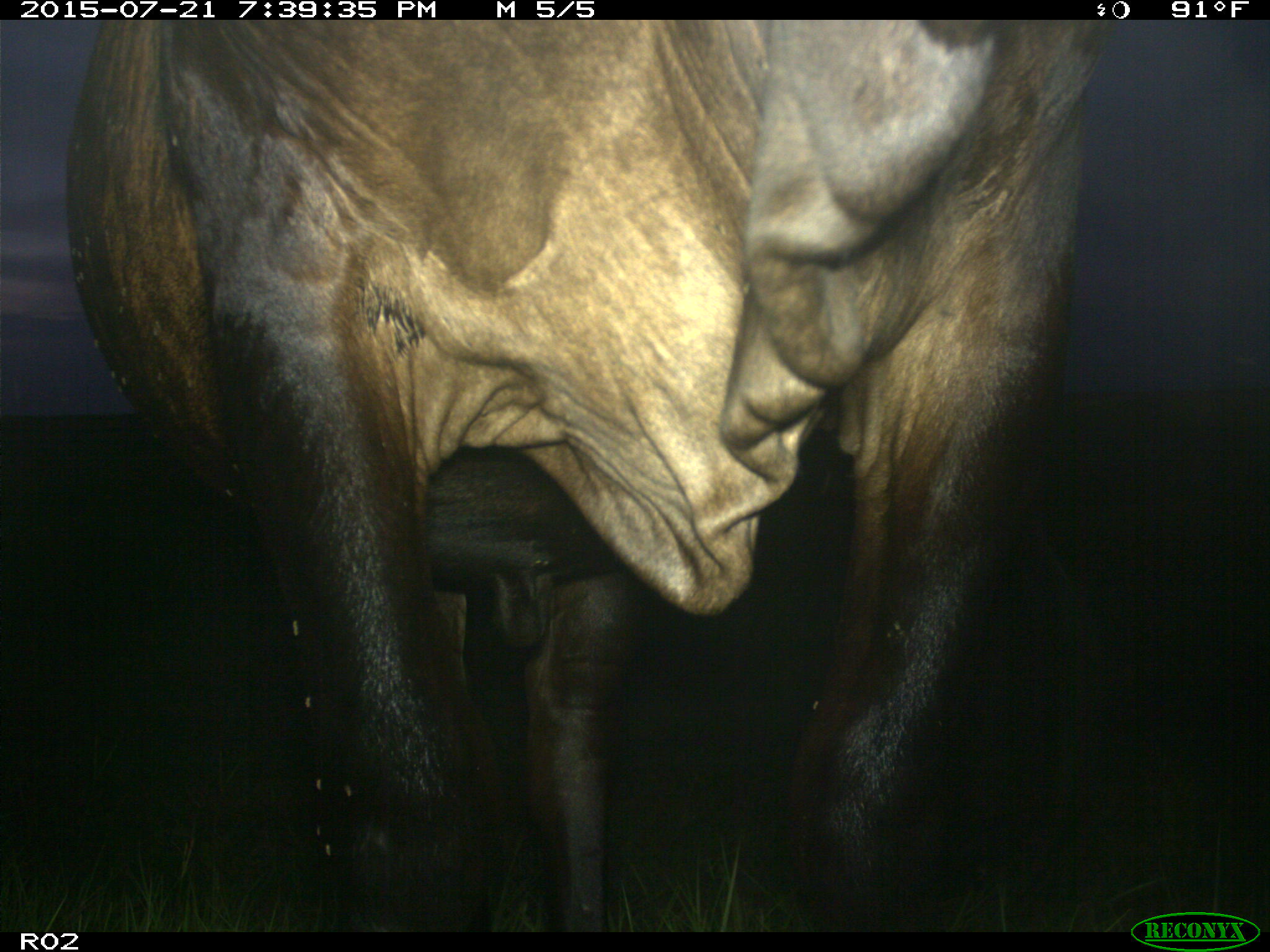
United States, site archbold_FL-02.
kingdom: Animalia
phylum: Chordata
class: Mammalia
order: Artiodactyla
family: Bovidae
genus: Bos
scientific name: Bos taurus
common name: domestic cow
Bos taurus (domestic cow).